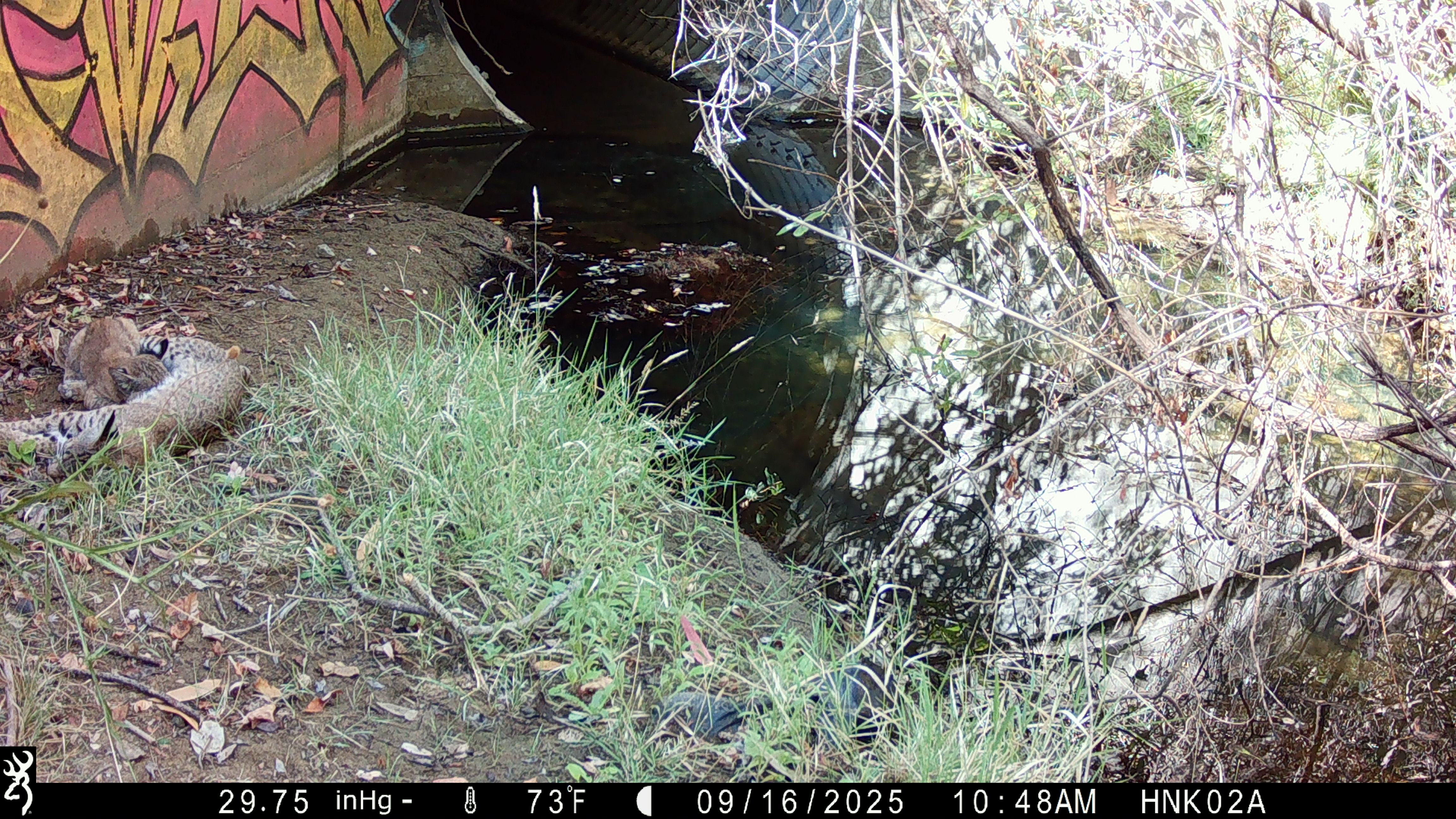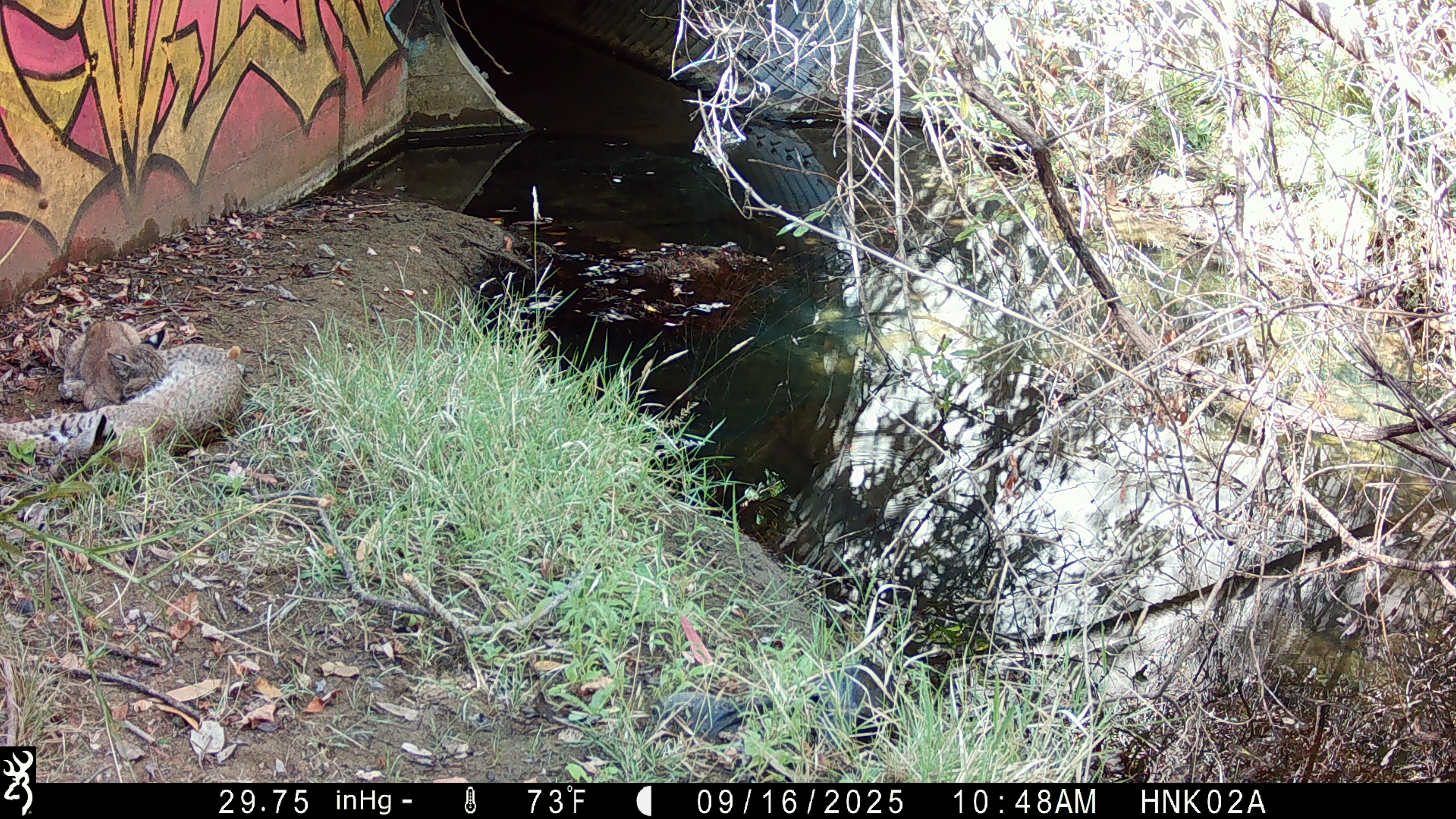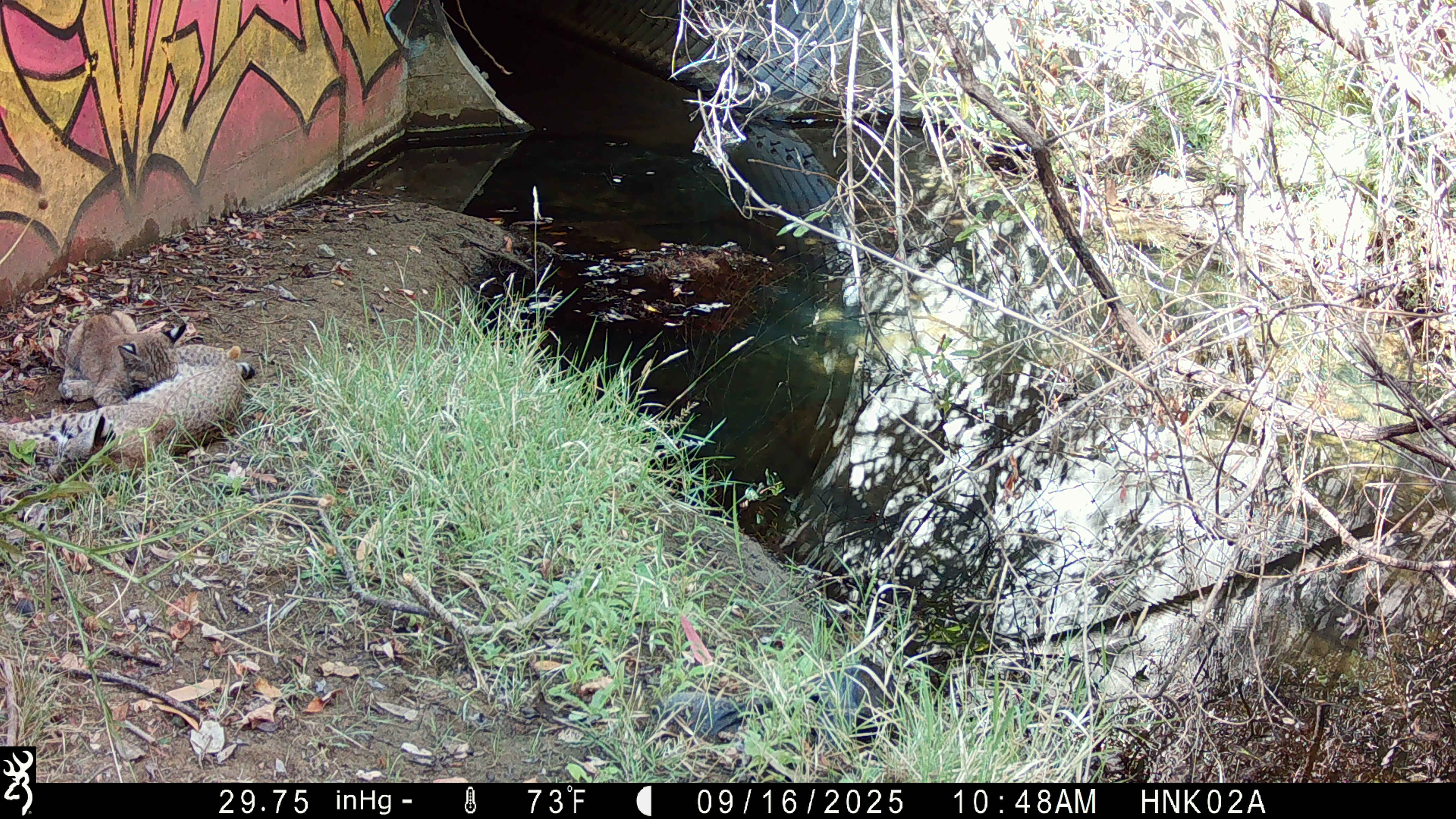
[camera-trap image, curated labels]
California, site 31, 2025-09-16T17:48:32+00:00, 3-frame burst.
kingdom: Animalia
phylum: Chordata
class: Mammalia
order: Carnivora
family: Felidae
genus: Lynx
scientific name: Lynx rufus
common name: bobcat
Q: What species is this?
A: Bobcat (Lynx rufus).